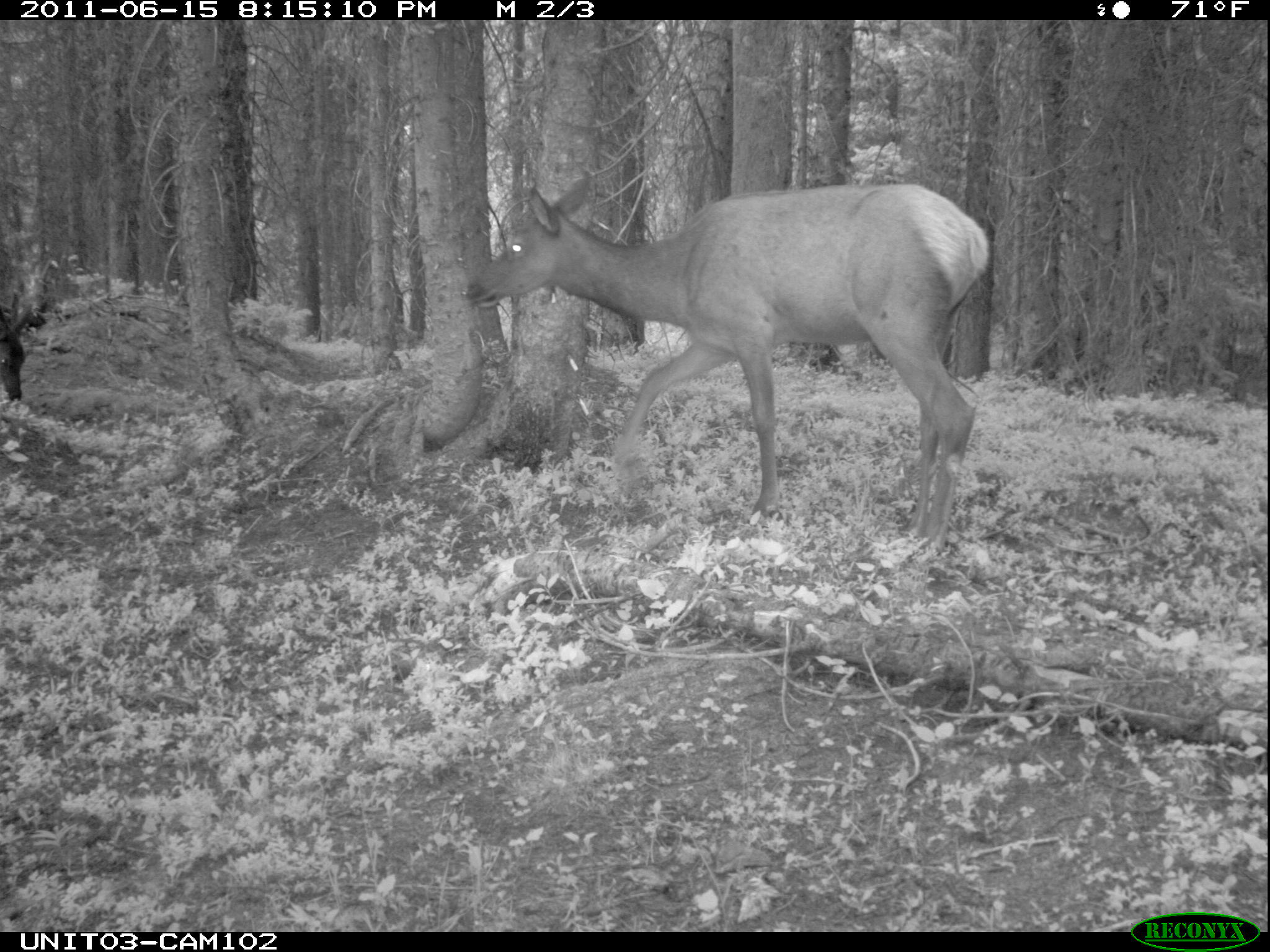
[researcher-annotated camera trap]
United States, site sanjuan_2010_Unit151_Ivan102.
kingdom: Animalia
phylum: Chordata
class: Mammalia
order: Artiodactyla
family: Cervidae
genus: Cervus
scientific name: Cervus elaphus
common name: red deer